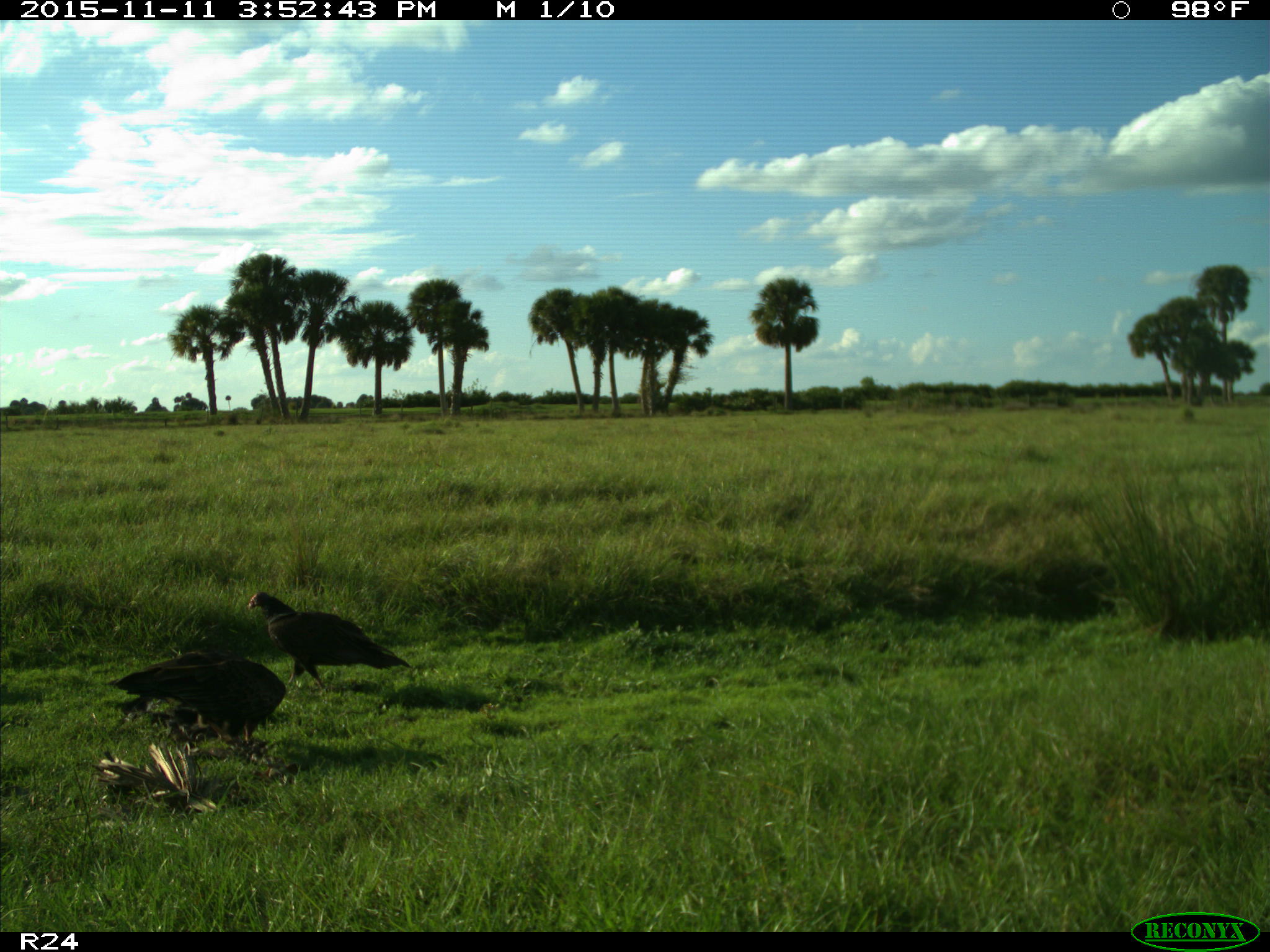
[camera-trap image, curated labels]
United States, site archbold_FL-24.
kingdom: Animalia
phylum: Chordata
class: Aves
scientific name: Aves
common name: birds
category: unidentified bird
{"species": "unidentified bird (birds) (Aves)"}